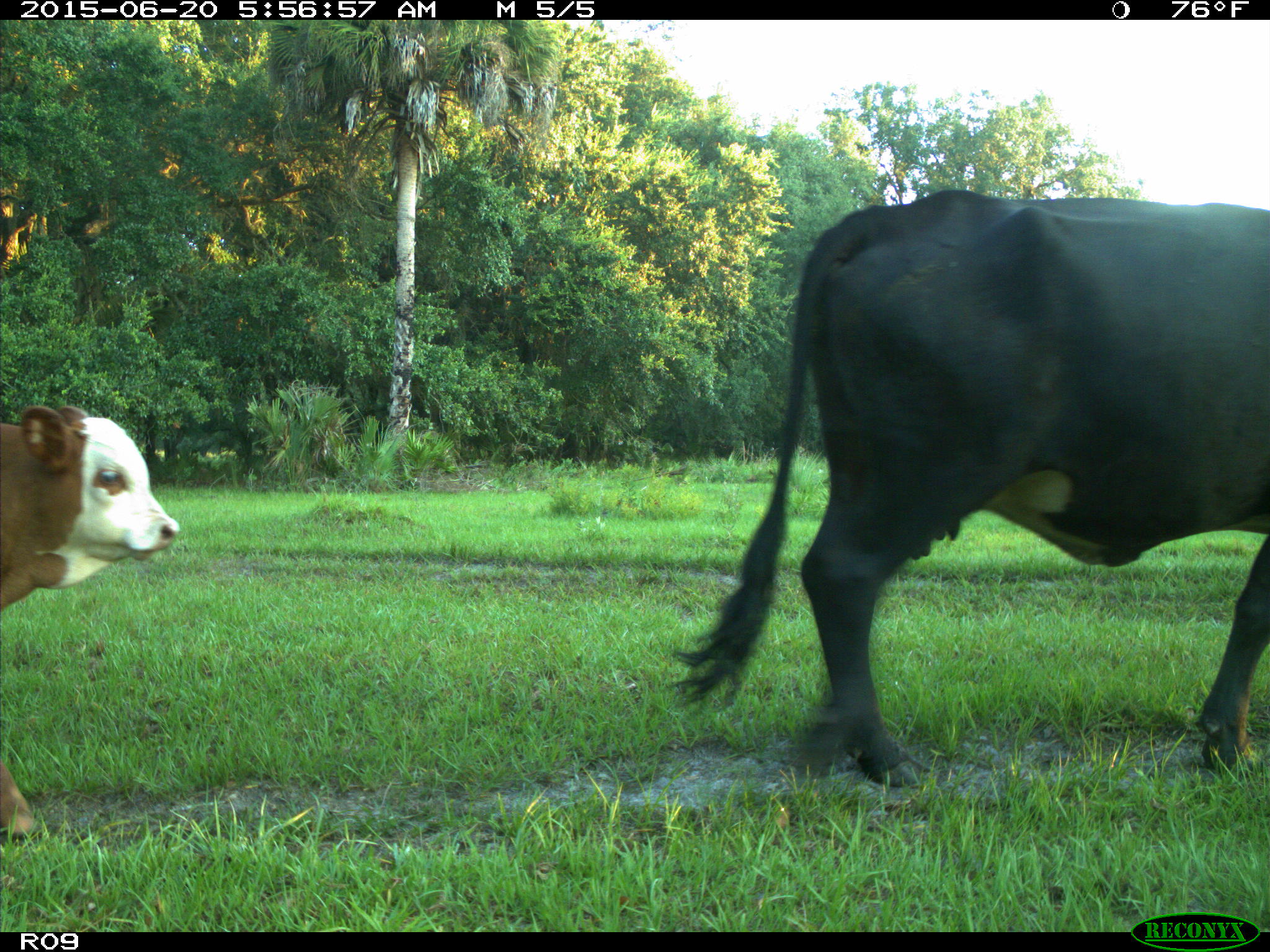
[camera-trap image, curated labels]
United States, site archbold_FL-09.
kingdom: Animalia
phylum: Chordata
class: Mammalia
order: Artiodactyla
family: Bovidae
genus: Bos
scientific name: Bos taurus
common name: domestic cow